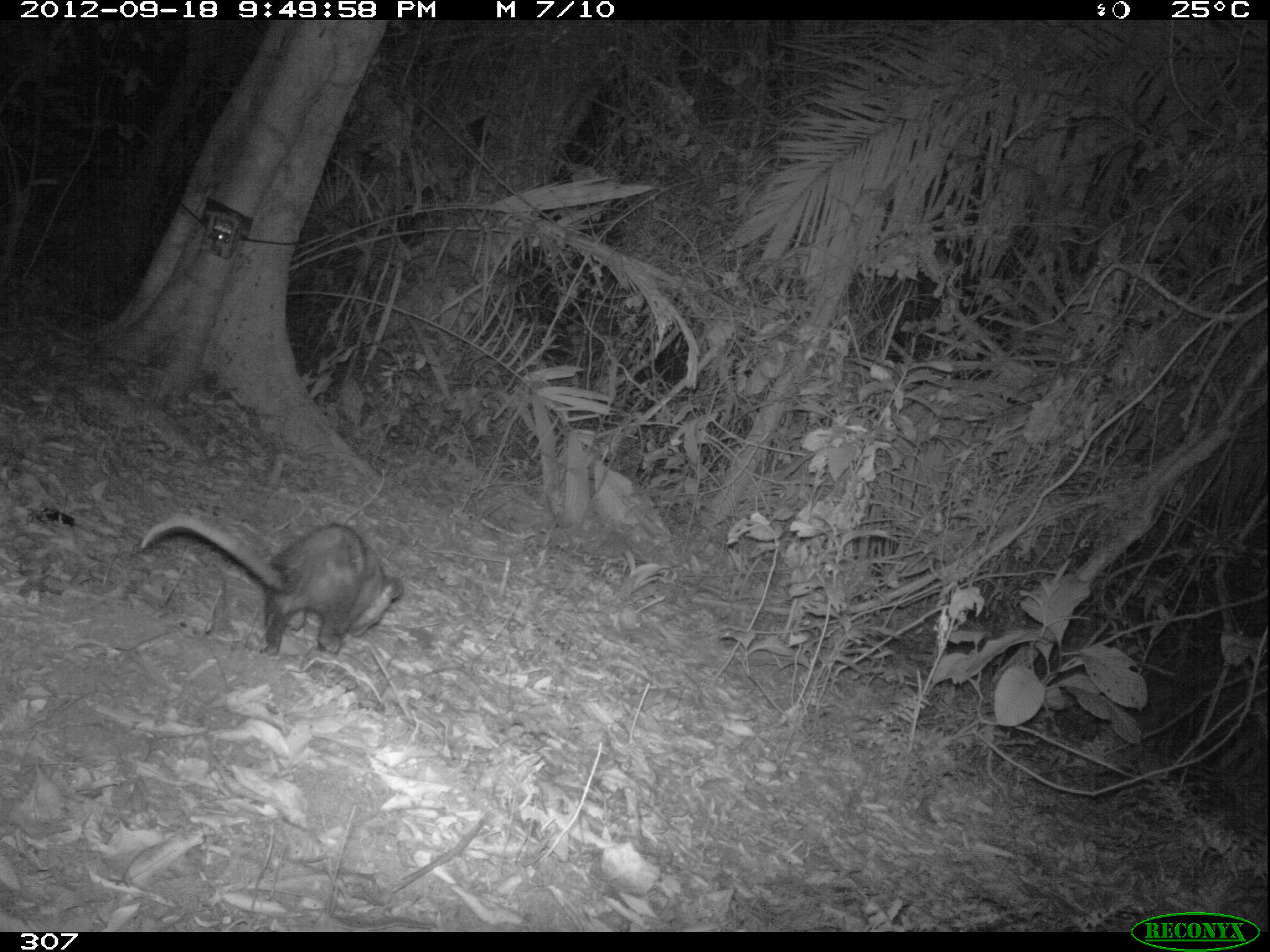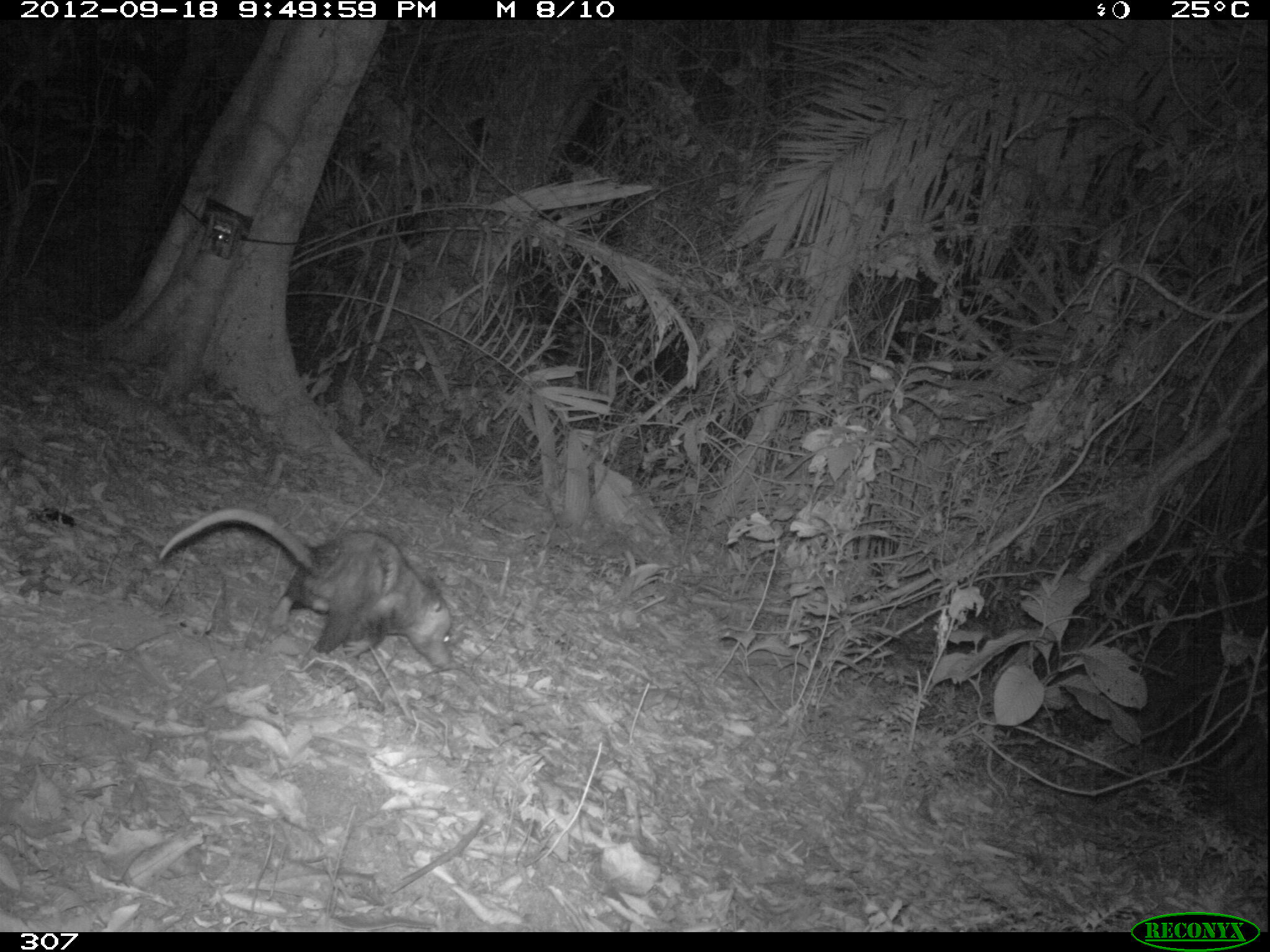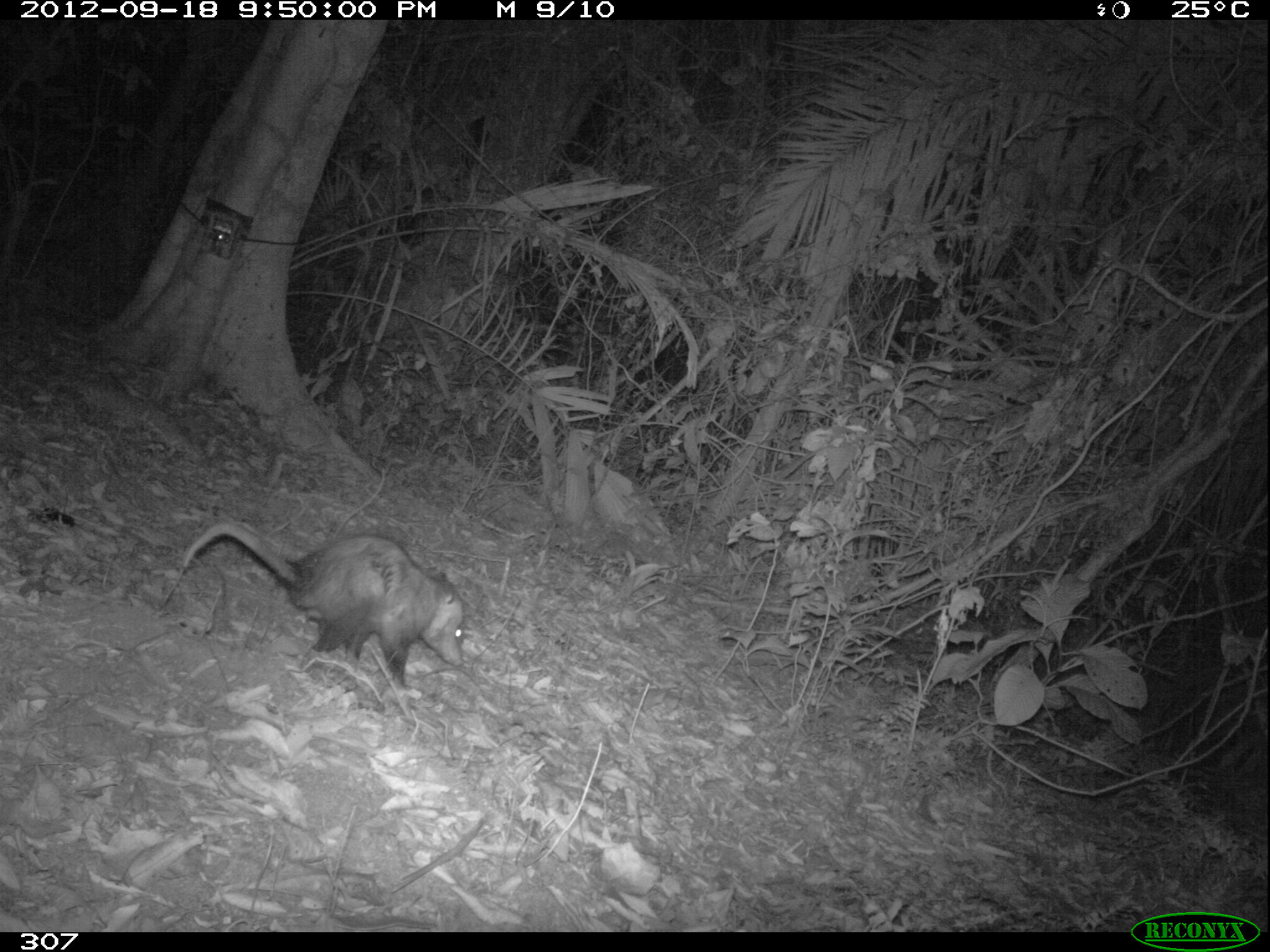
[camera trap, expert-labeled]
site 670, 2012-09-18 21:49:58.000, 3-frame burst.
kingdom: Animalia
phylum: Chordata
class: Mammalia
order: Didelphimorphia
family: Didelphidae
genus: Didelphis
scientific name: Didelphis marsupialis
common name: southern opossum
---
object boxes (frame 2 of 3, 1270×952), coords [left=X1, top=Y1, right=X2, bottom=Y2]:
didelphis marsupialis: [left=158, top=508, right=451, bottom=667]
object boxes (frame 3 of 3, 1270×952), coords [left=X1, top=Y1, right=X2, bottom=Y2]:
didelphis marsupialis: [left=182, top=521, right=463, bottom=686]